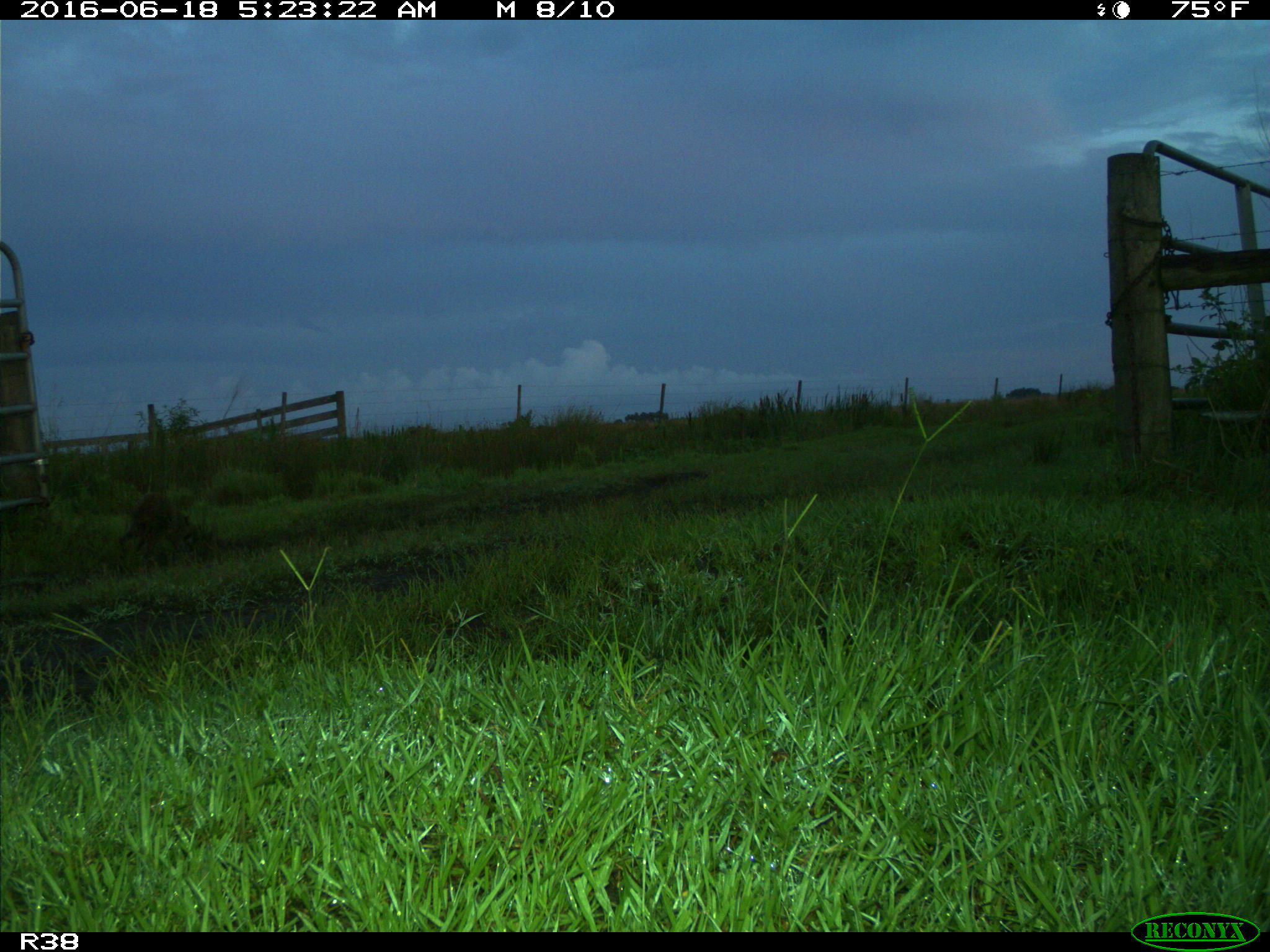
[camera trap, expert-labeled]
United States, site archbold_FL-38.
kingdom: Animalia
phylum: Chordata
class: Mammalia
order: Carnivora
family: Procyonidae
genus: Procyon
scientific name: Procyon lotor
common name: common raccoon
Procyon lotor (common raccoon).